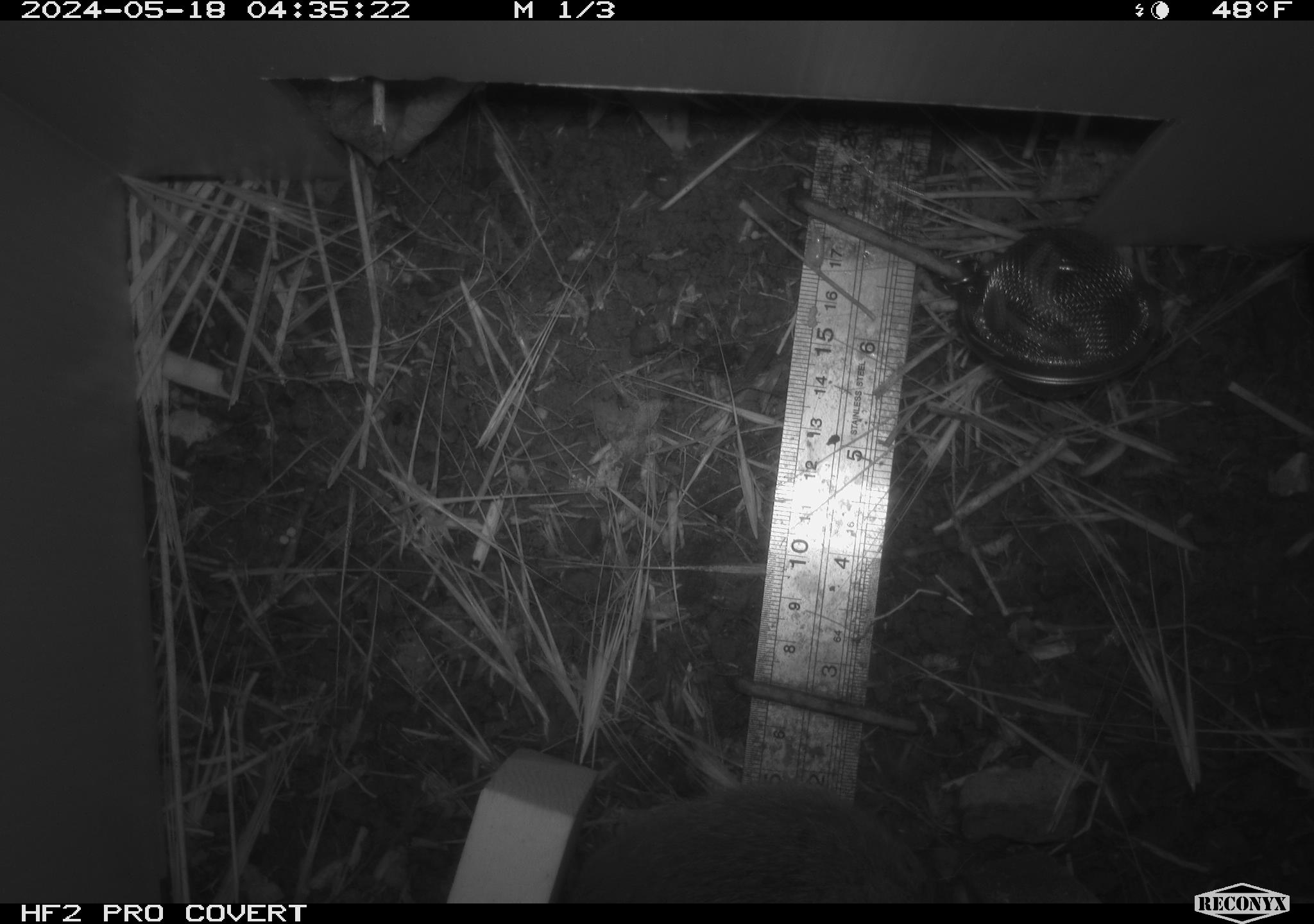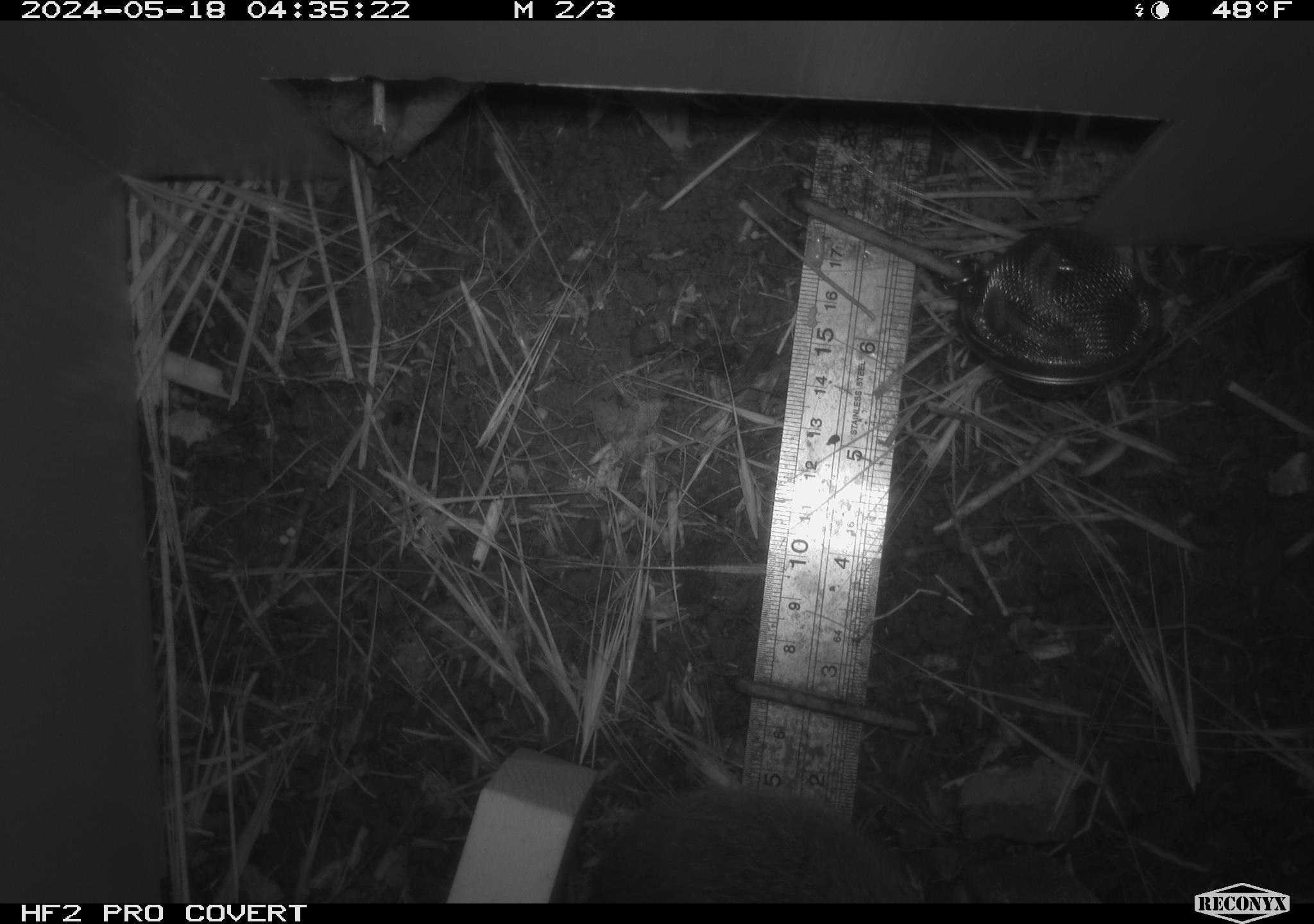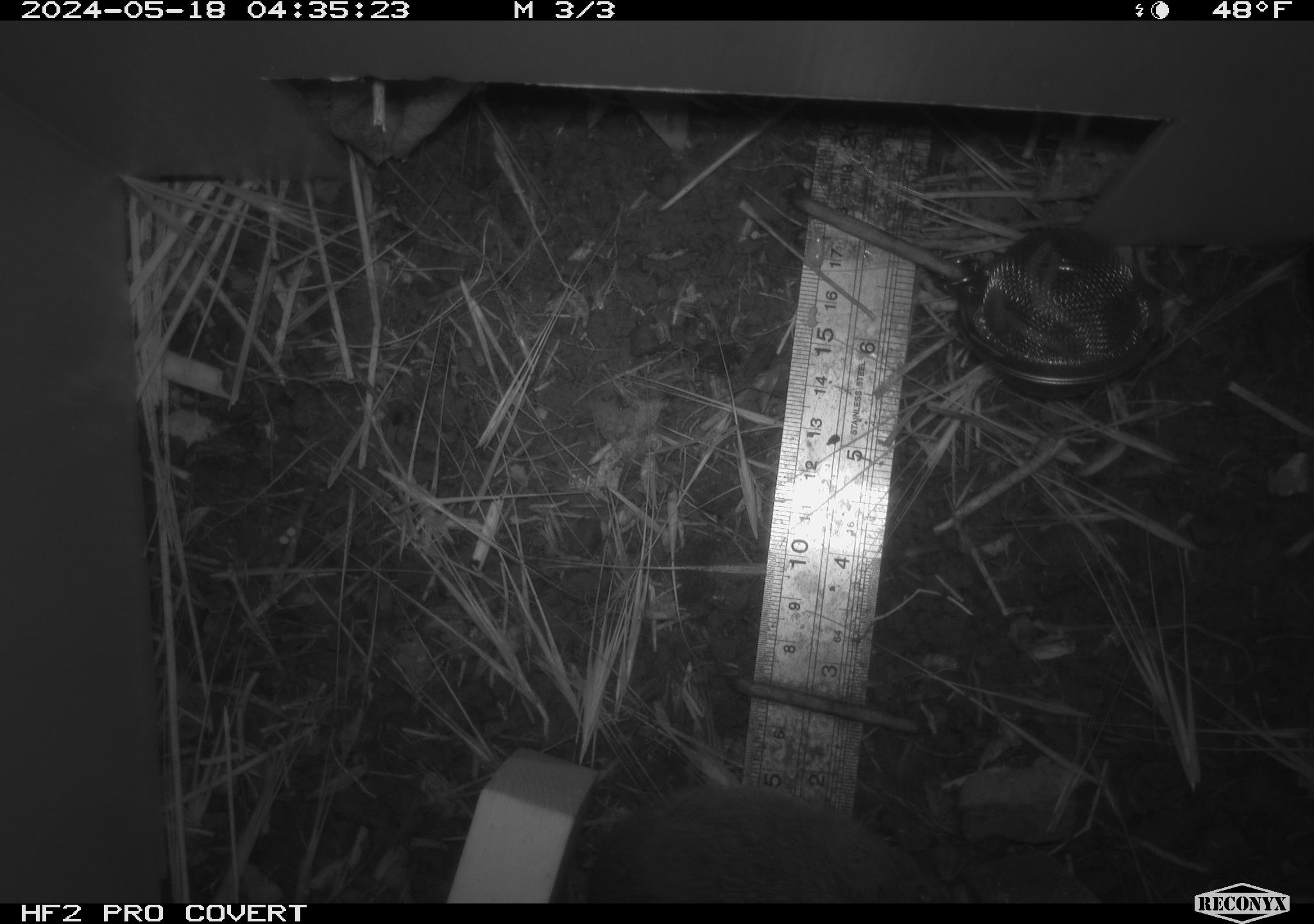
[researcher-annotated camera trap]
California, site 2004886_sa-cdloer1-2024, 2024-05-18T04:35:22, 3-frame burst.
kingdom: Animalia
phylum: Chordata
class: Mammalia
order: Rodentia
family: Cricetidae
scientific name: Arvicolinae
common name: voles, lemmings, and muskrats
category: arvicolinae subfamily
Arvicolinae subfamily (voles, lemmings, and muskrats) (Arvicolinae).